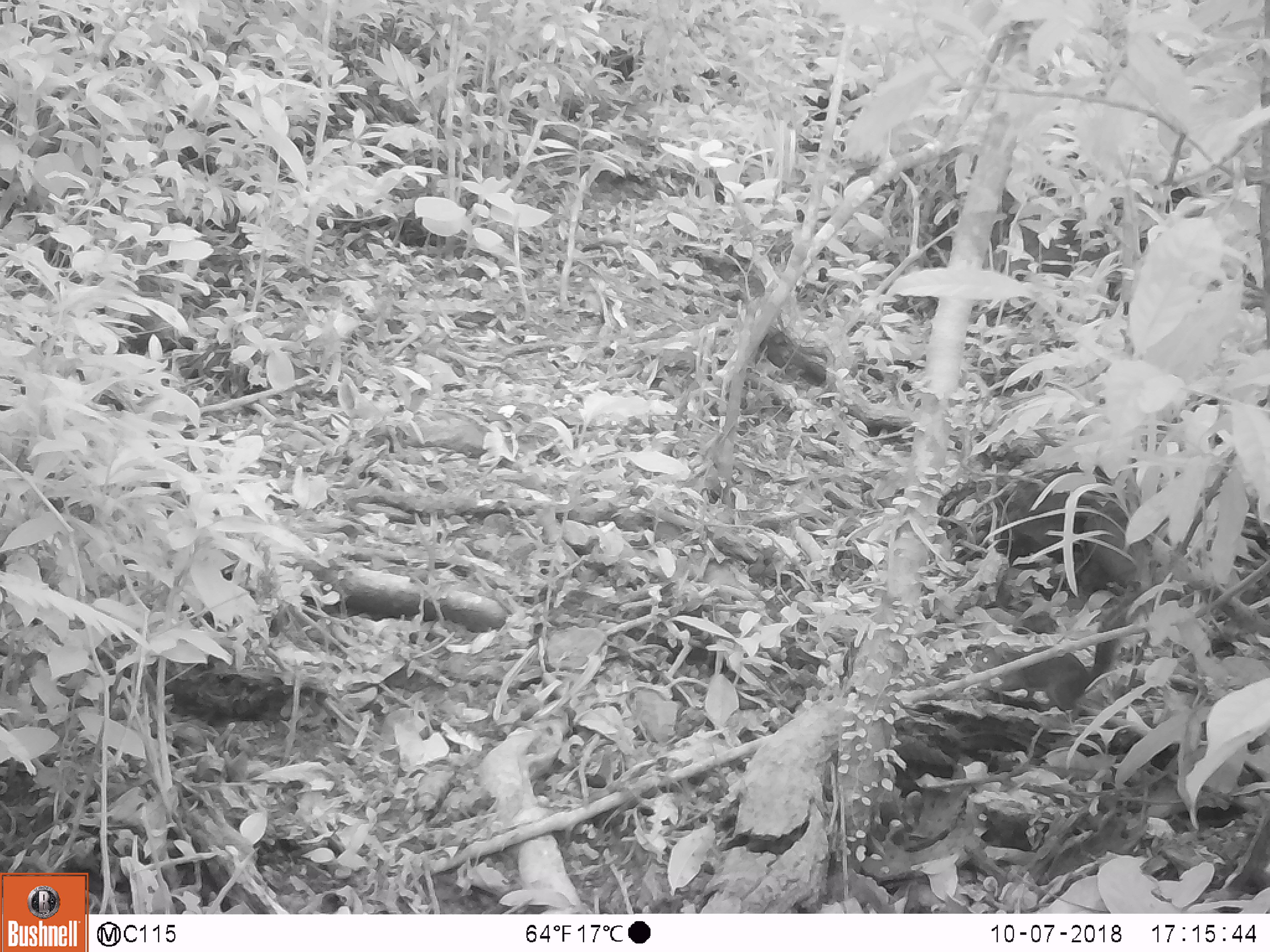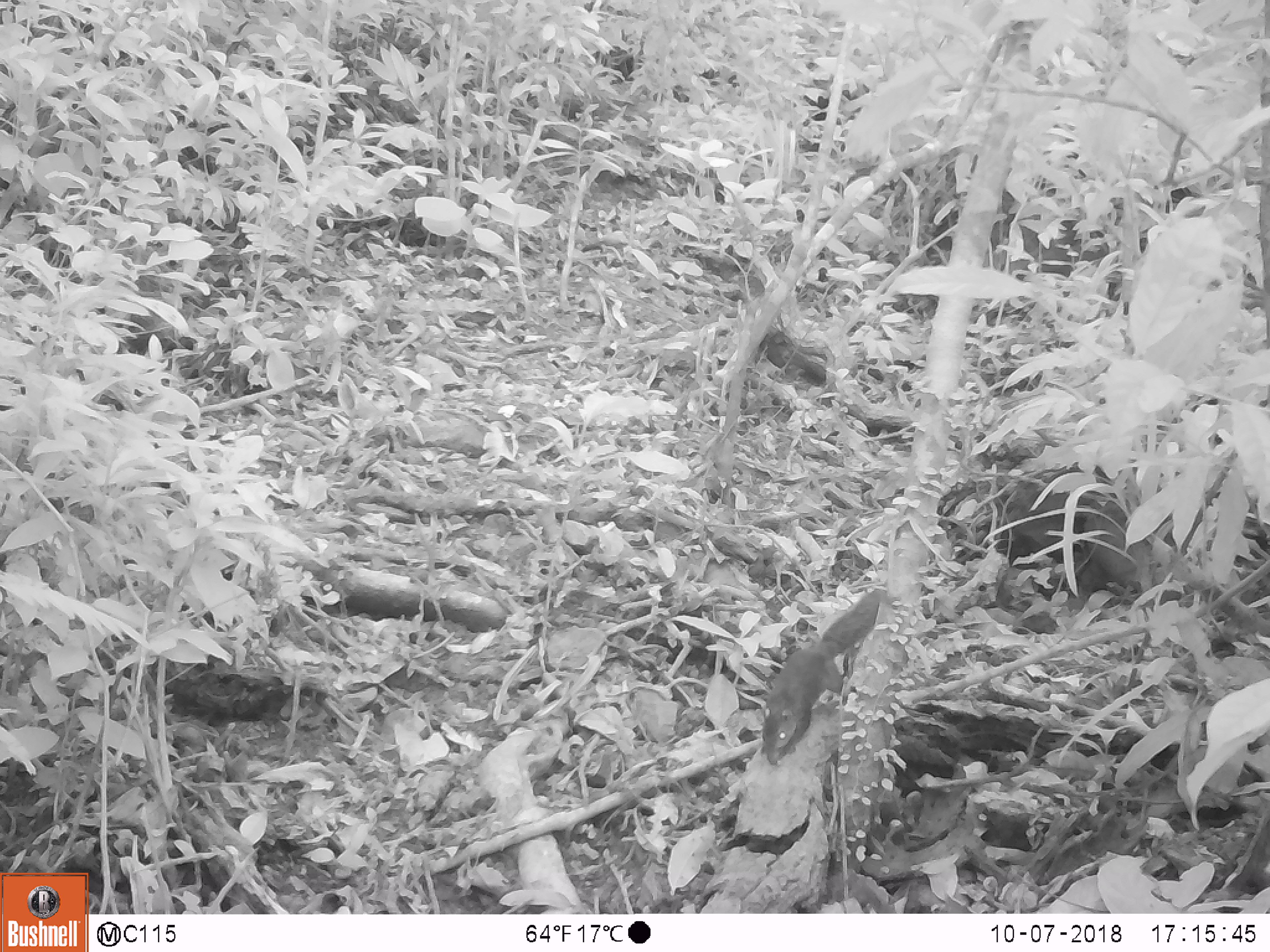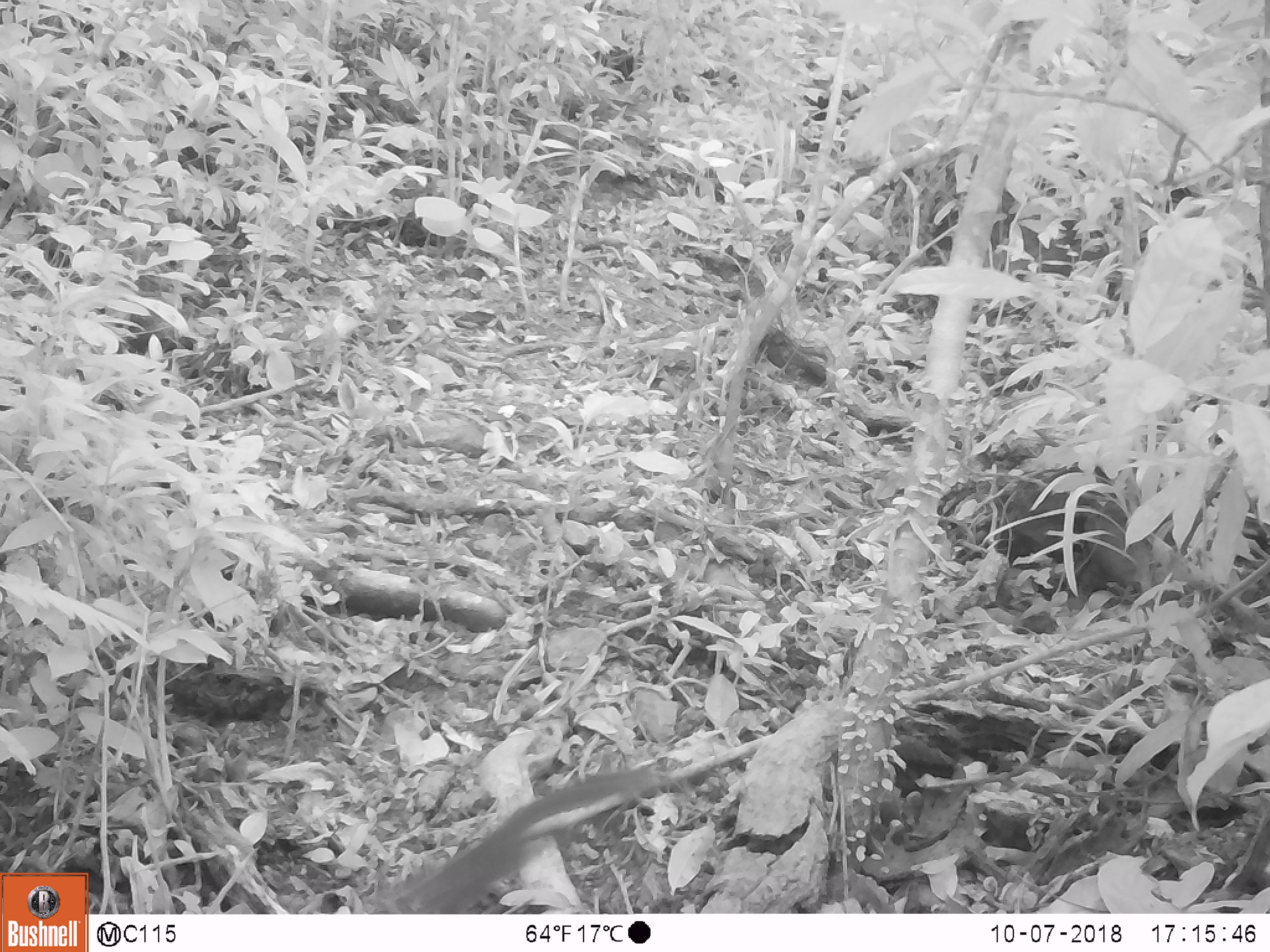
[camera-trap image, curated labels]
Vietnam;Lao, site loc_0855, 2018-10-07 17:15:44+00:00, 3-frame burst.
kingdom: Animalia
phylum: Chordata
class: Mammalia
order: Rodentia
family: Sciuridae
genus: Dremomys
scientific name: Dremomys rufigenis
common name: red-cheeked squirrel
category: red cheeked squirrel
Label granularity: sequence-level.